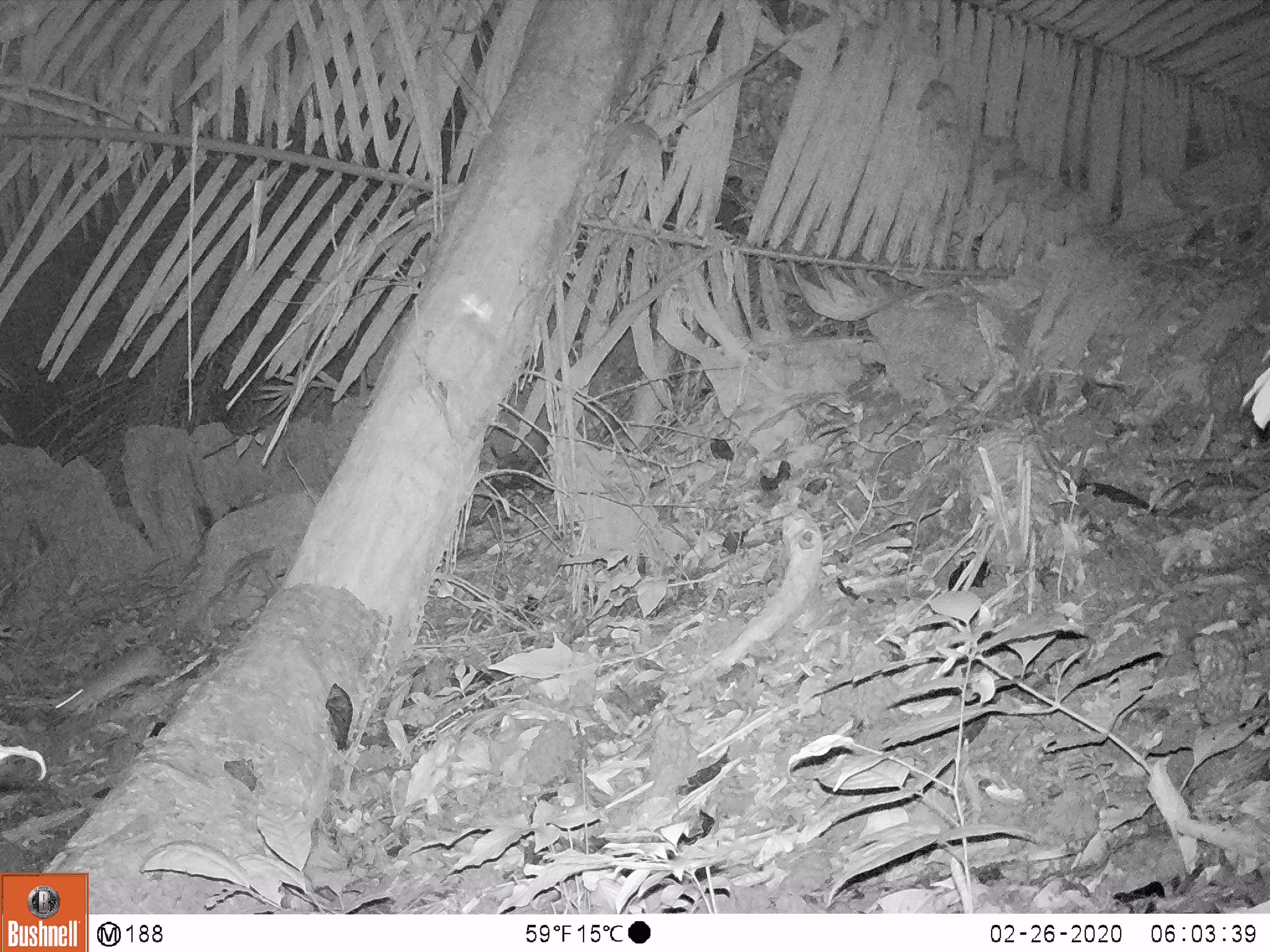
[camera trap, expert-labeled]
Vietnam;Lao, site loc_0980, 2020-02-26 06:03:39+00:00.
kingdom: Animalia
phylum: Chordata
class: Mammalia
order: Rodentia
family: Muridae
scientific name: Muridae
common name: old-world mice and rats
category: unidentified murid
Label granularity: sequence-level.